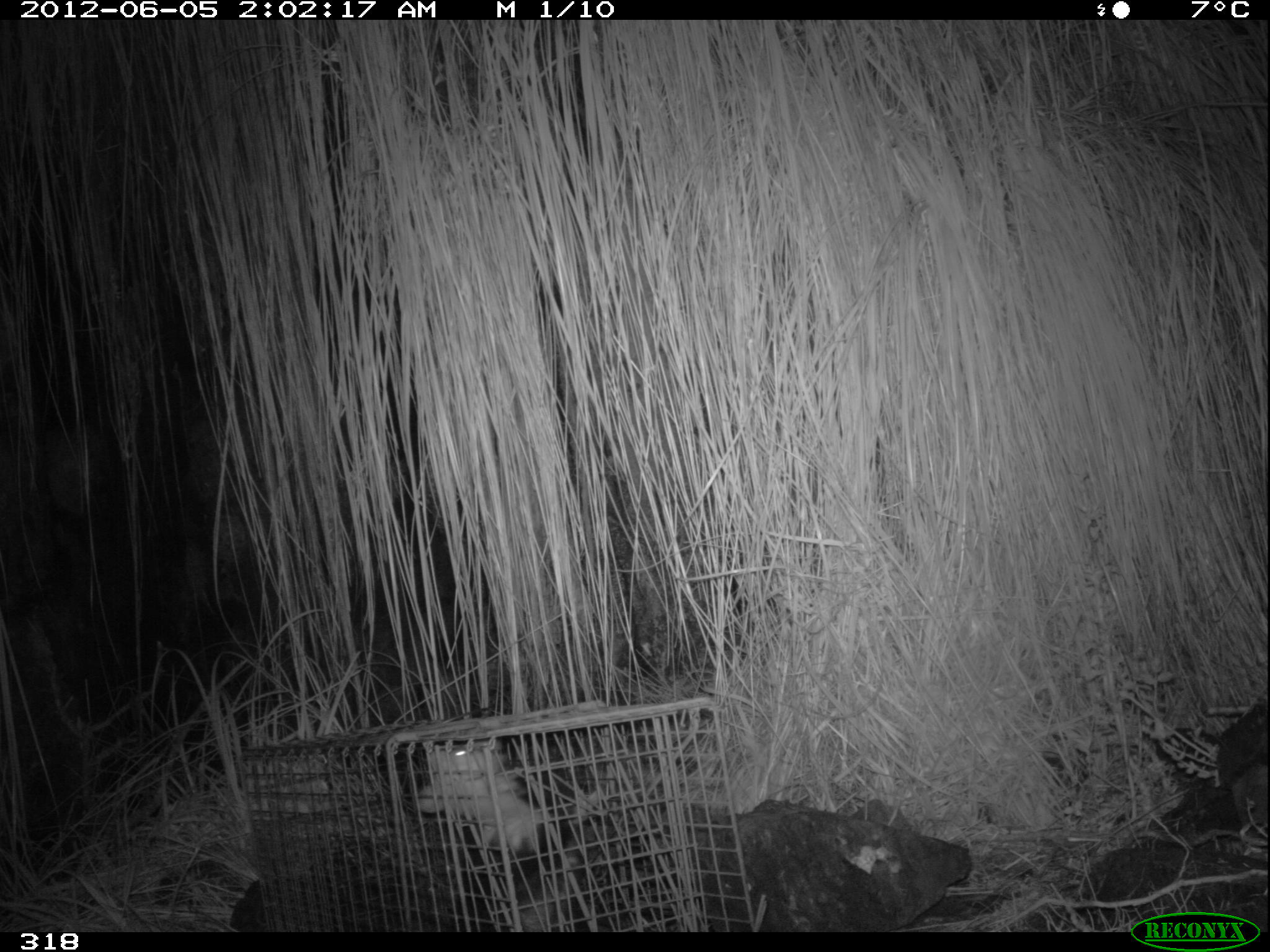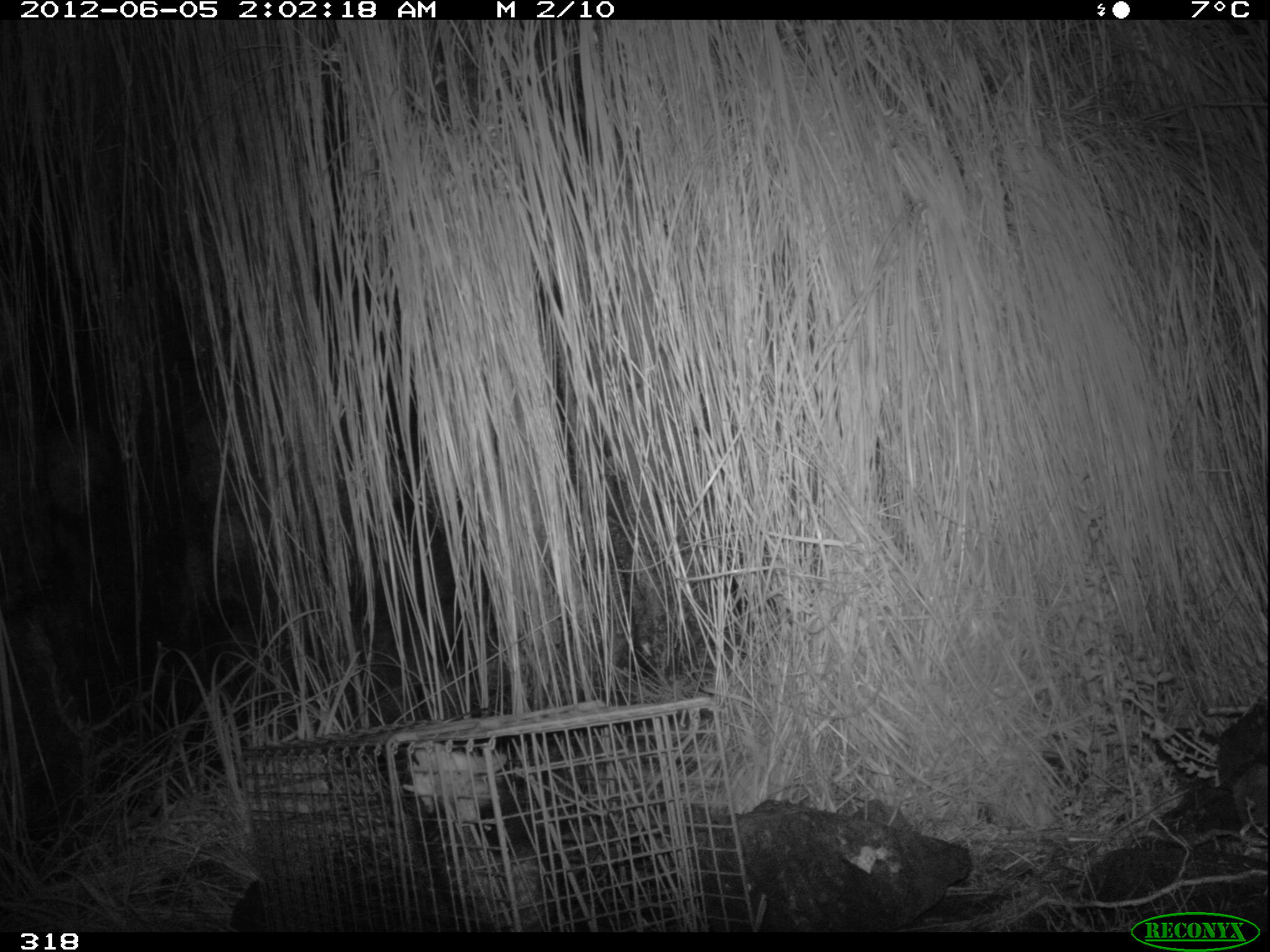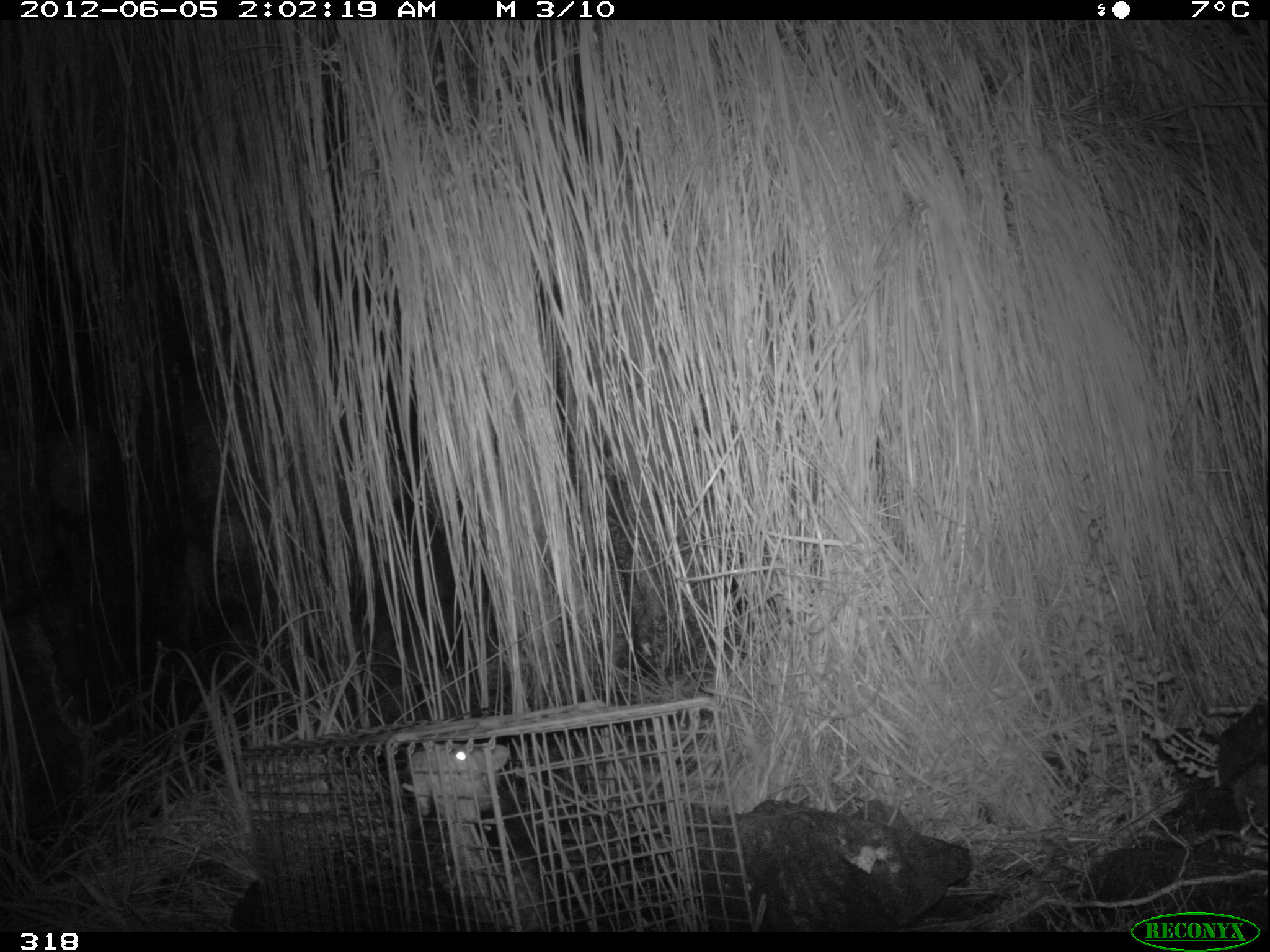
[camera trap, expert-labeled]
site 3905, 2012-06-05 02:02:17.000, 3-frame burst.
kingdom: Animalia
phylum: Chordata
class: Mammalia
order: Didelphimorphia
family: Didelphidae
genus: Didelphis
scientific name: Didelphis pernigra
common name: andean white-eared opossum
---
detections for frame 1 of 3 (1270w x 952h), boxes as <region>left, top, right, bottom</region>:
didelphis pernigra: <region>416, 742, 608, 930</region>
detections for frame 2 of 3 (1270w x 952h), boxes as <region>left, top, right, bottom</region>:
didelphis pernigra: <region>400, 740, 561, 932</region>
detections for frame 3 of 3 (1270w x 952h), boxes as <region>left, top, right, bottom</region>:
didelphis pernigra: <region>407, 740, 552, 931</region>